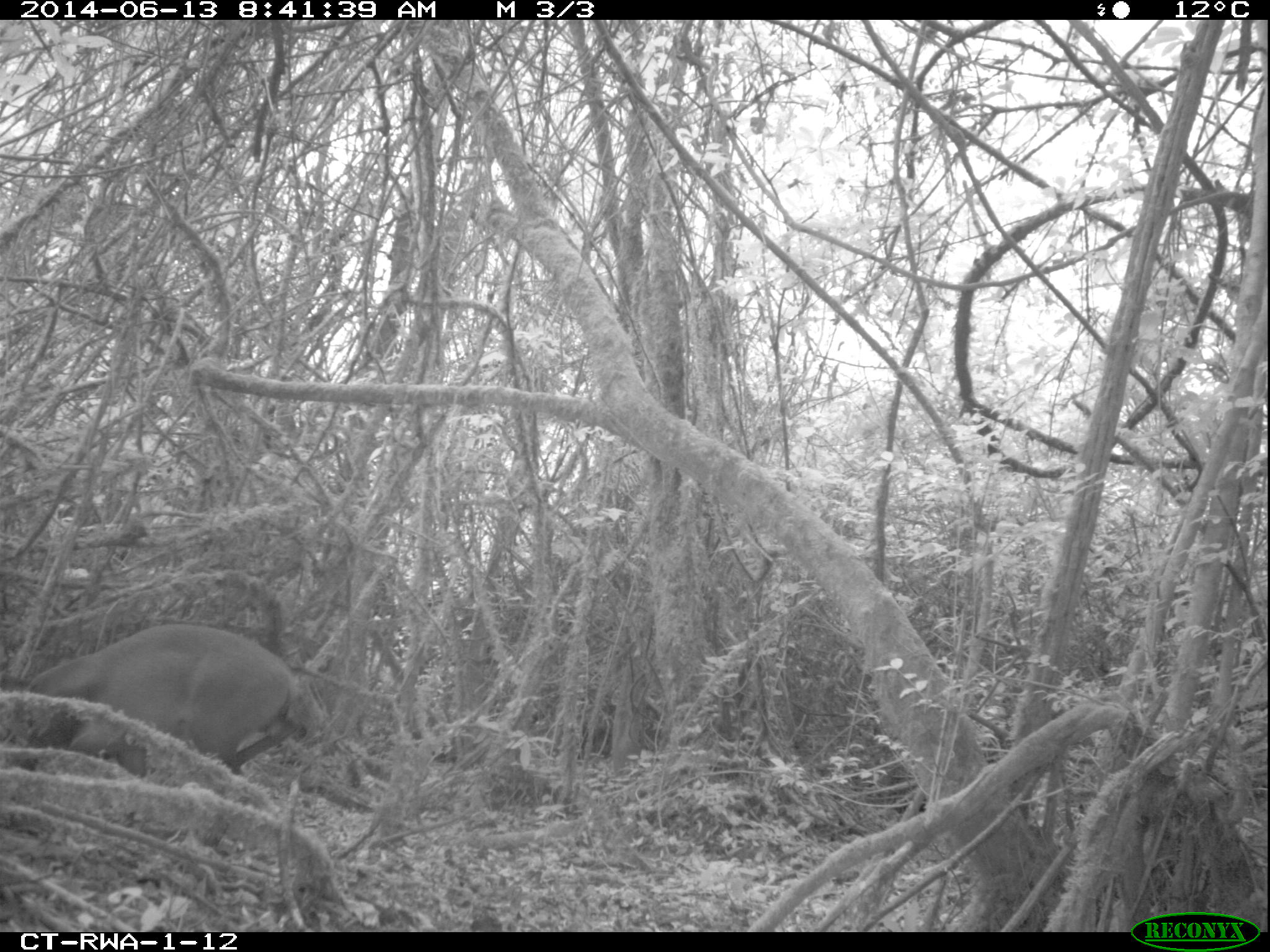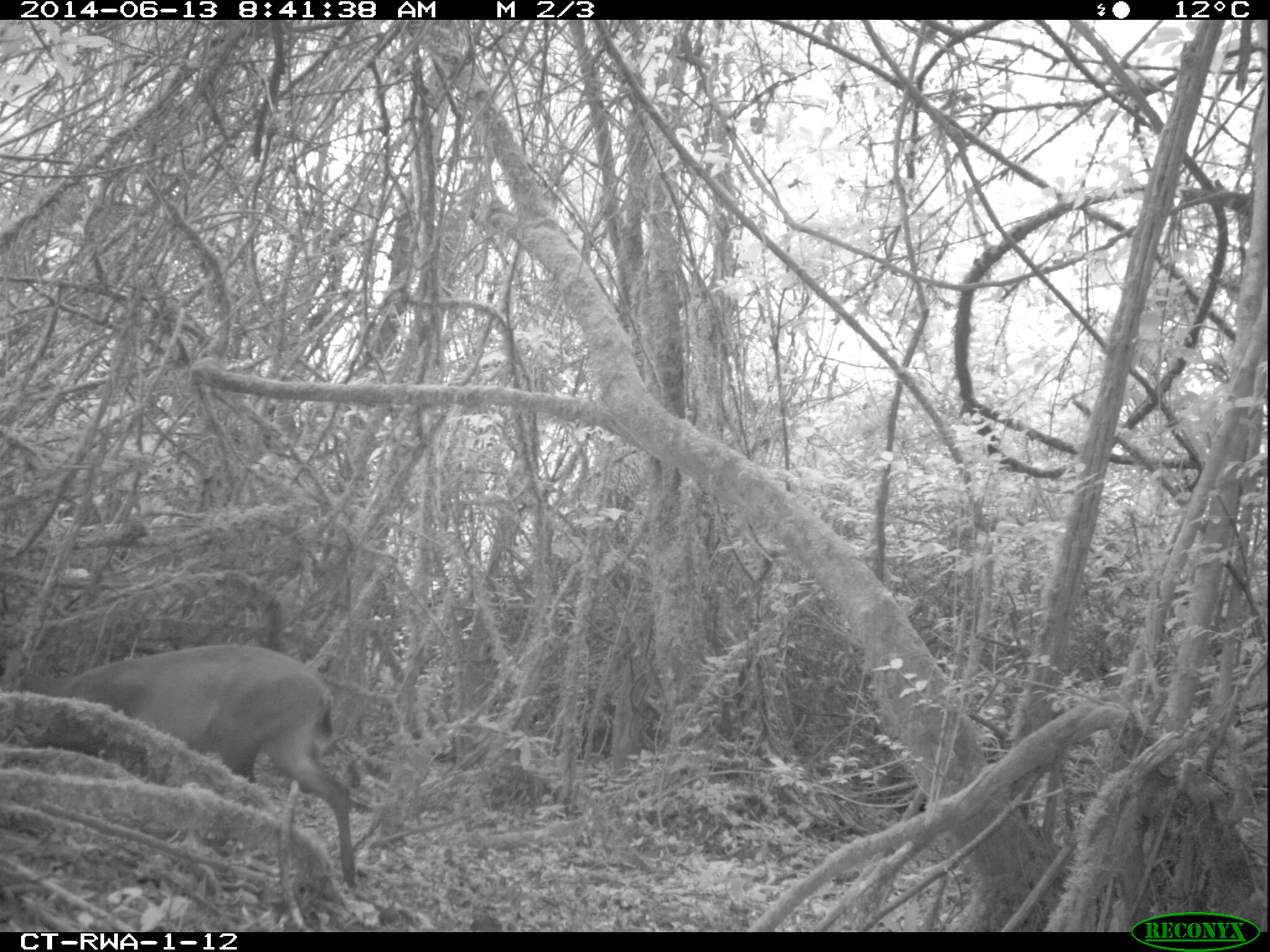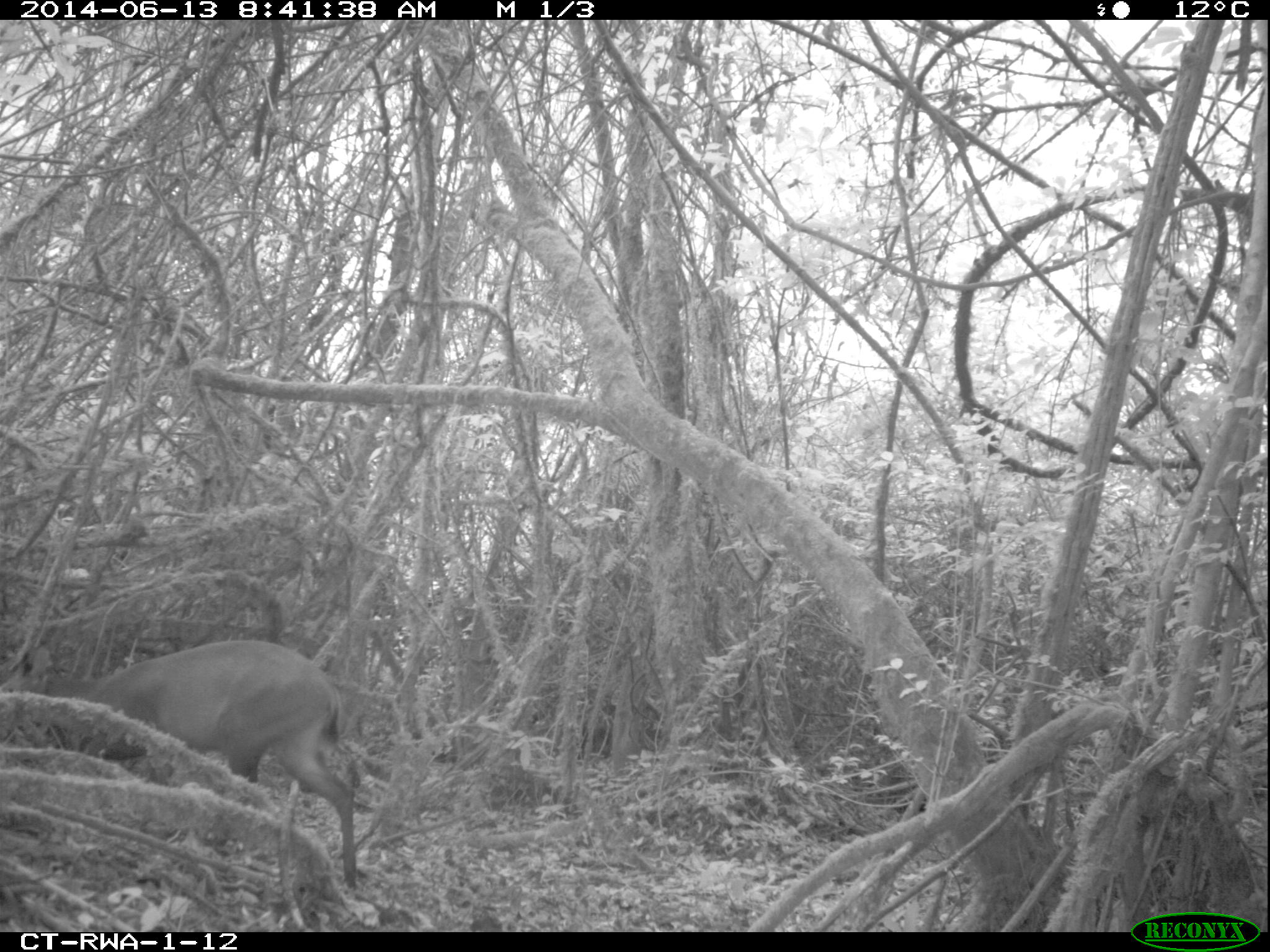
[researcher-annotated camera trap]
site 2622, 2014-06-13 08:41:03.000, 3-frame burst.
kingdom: Animalia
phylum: Chordata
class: Mammalia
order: Artiodactyla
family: Bovidae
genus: Cephalophus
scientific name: Cephalophus nigrifrons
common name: black-fronted duiker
Cephalophus nigrifrons (black-fronted duiker), count 1.